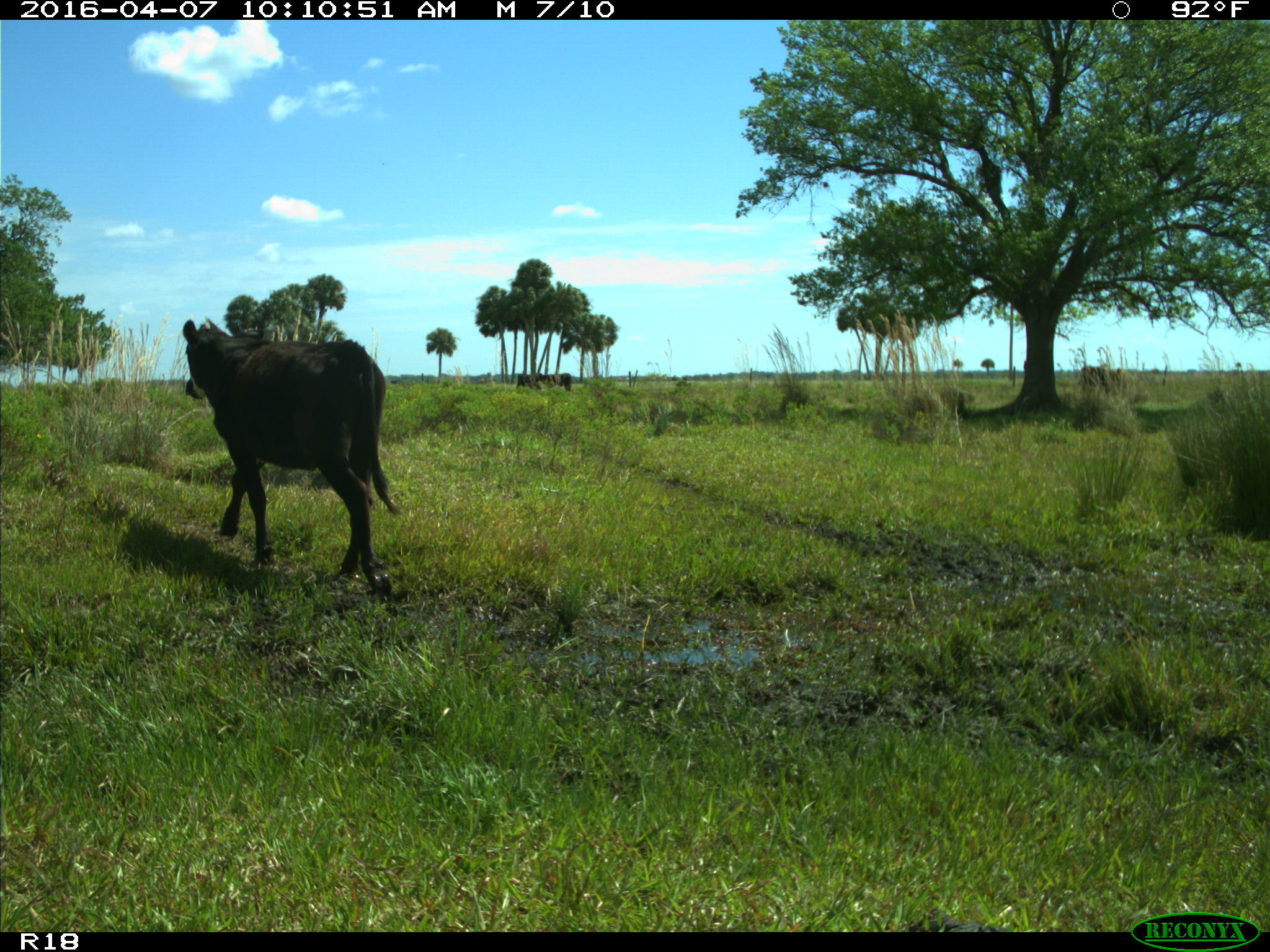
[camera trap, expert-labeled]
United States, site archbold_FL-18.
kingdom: Animalia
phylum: Chordata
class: Mammalia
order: Artiodactyla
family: Bovidae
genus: Bos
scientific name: Bos taurus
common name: domestic cow